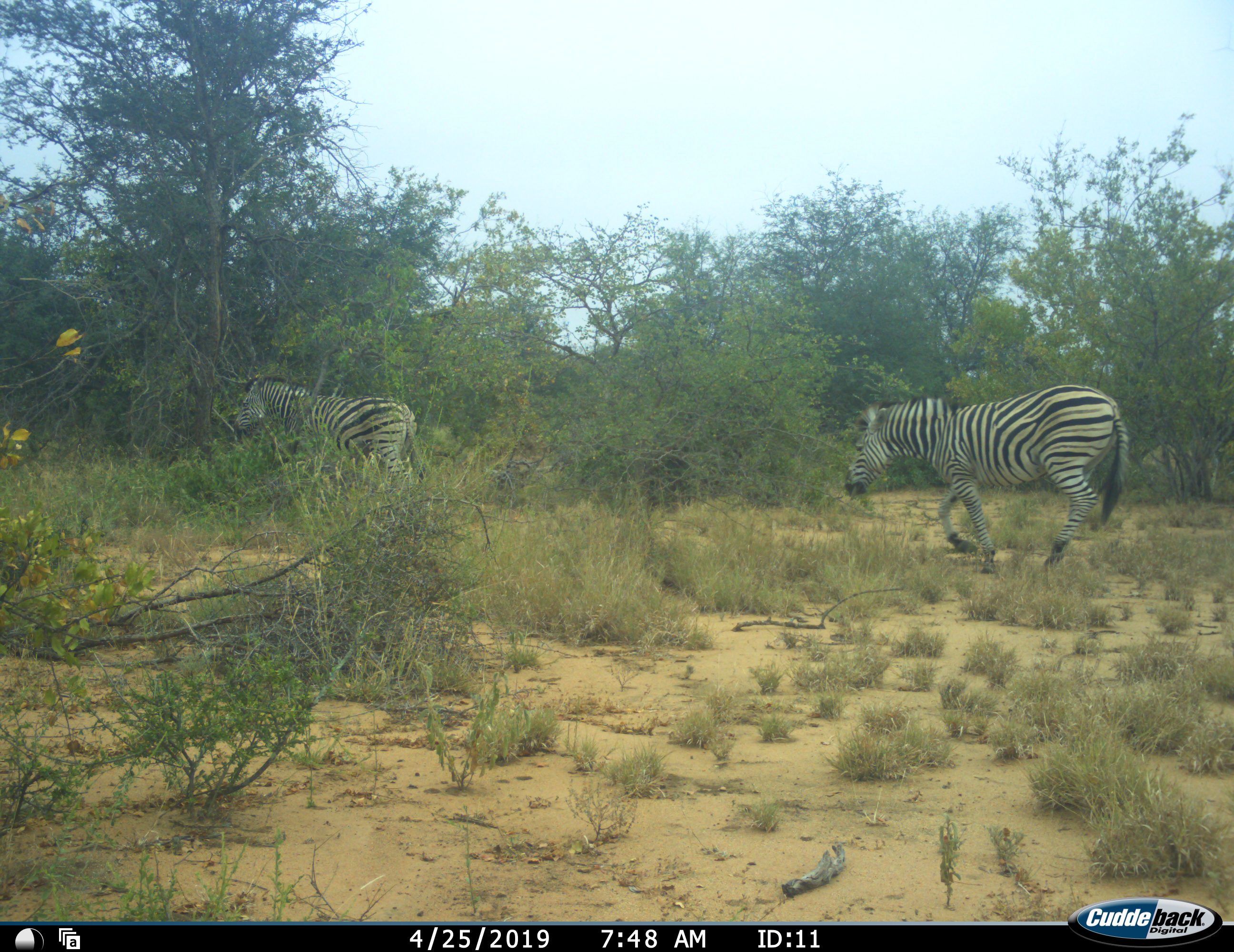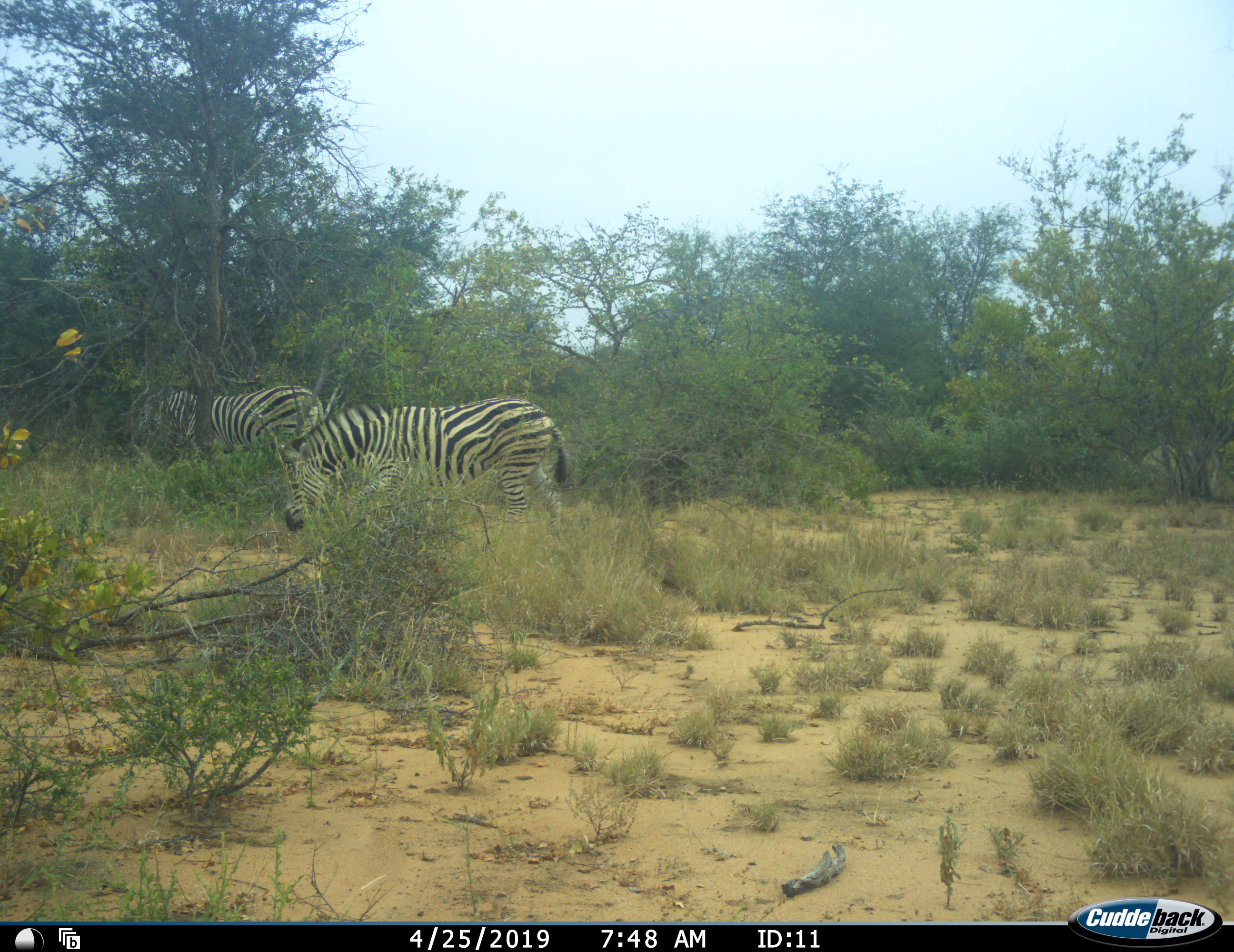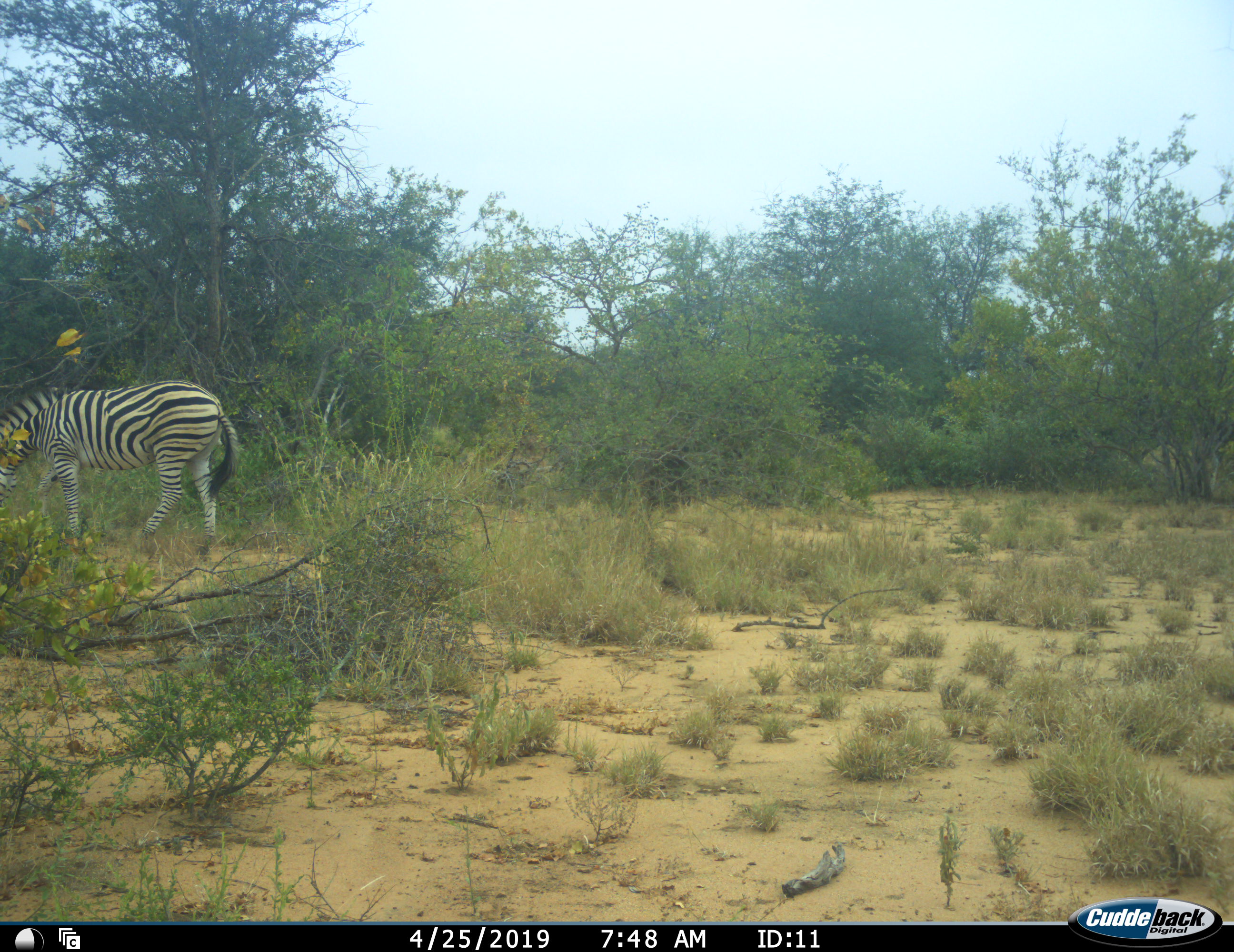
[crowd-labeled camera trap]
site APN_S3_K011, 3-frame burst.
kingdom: Animalia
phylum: Chordata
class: Mammalia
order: Perissodactyla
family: Equidae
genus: Equus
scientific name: Equus quagga burchellii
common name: burchell's zebra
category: zebraburchells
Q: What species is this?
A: Zebraburchells (burchell's zebra) (Equus quagga burchellii).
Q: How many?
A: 2.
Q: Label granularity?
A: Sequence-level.